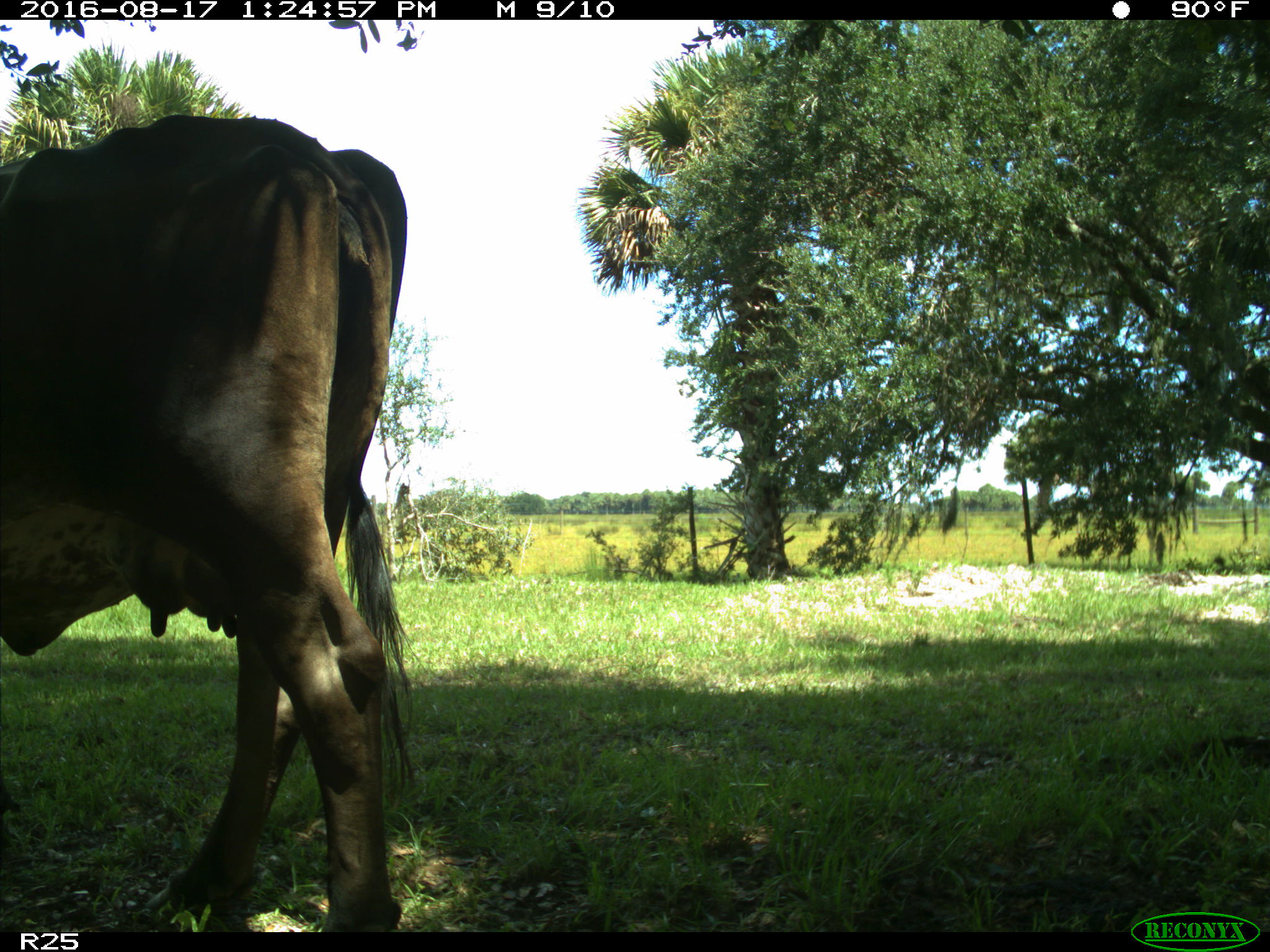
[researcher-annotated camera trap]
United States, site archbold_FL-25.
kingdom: Animalia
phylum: Chordata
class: Mammalia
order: Artiodactyla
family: Bovidae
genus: Bos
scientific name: Bos taurus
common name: domestic cow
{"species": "Bos taurus (domestic cow)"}